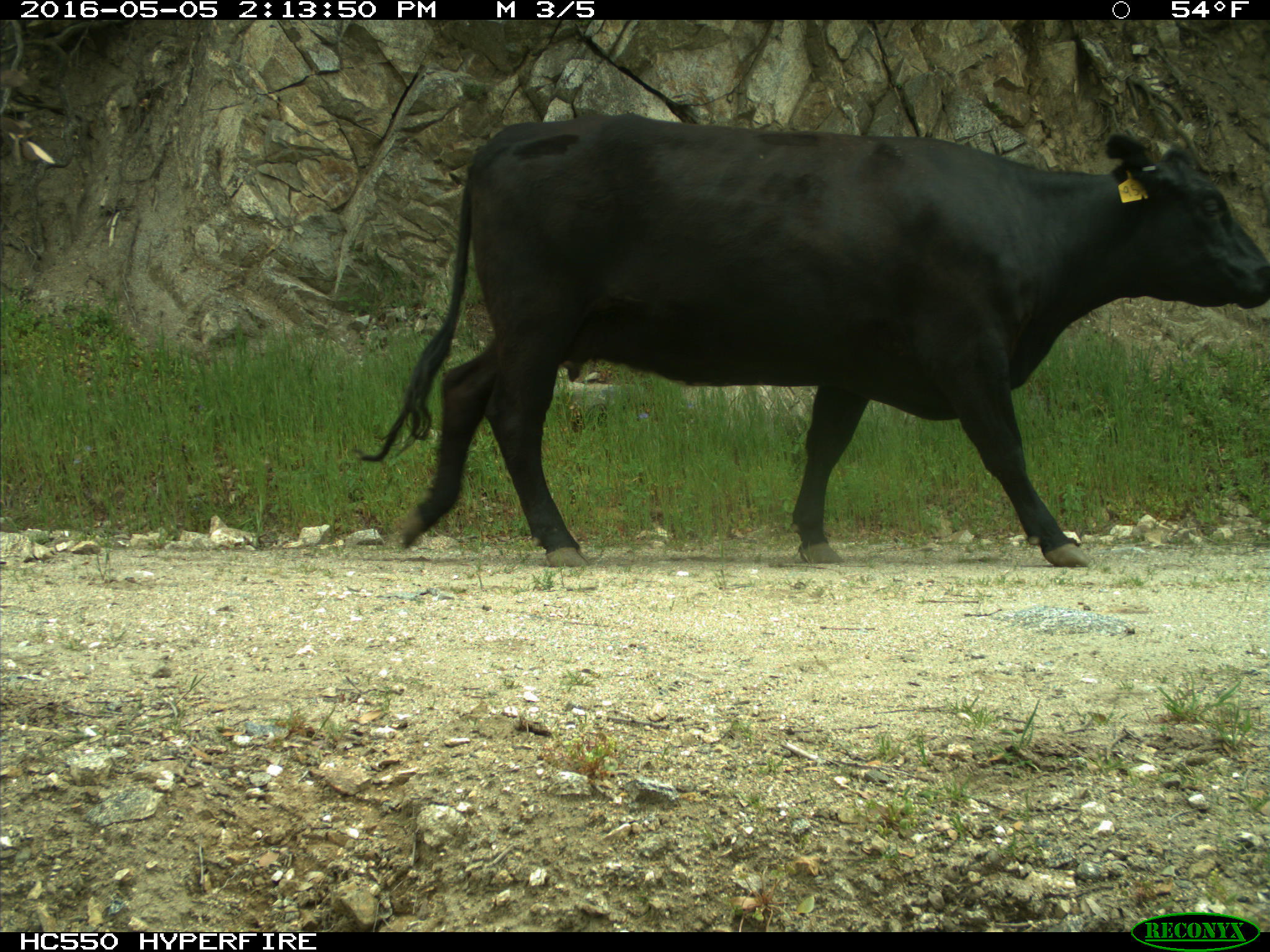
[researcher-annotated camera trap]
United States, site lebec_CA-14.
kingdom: Animalia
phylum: Chordata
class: Mammalia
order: Artiodactyla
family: Bovidae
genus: Bos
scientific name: Bos taurus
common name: domestic cow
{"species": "Bos taurus (domestic cow)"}